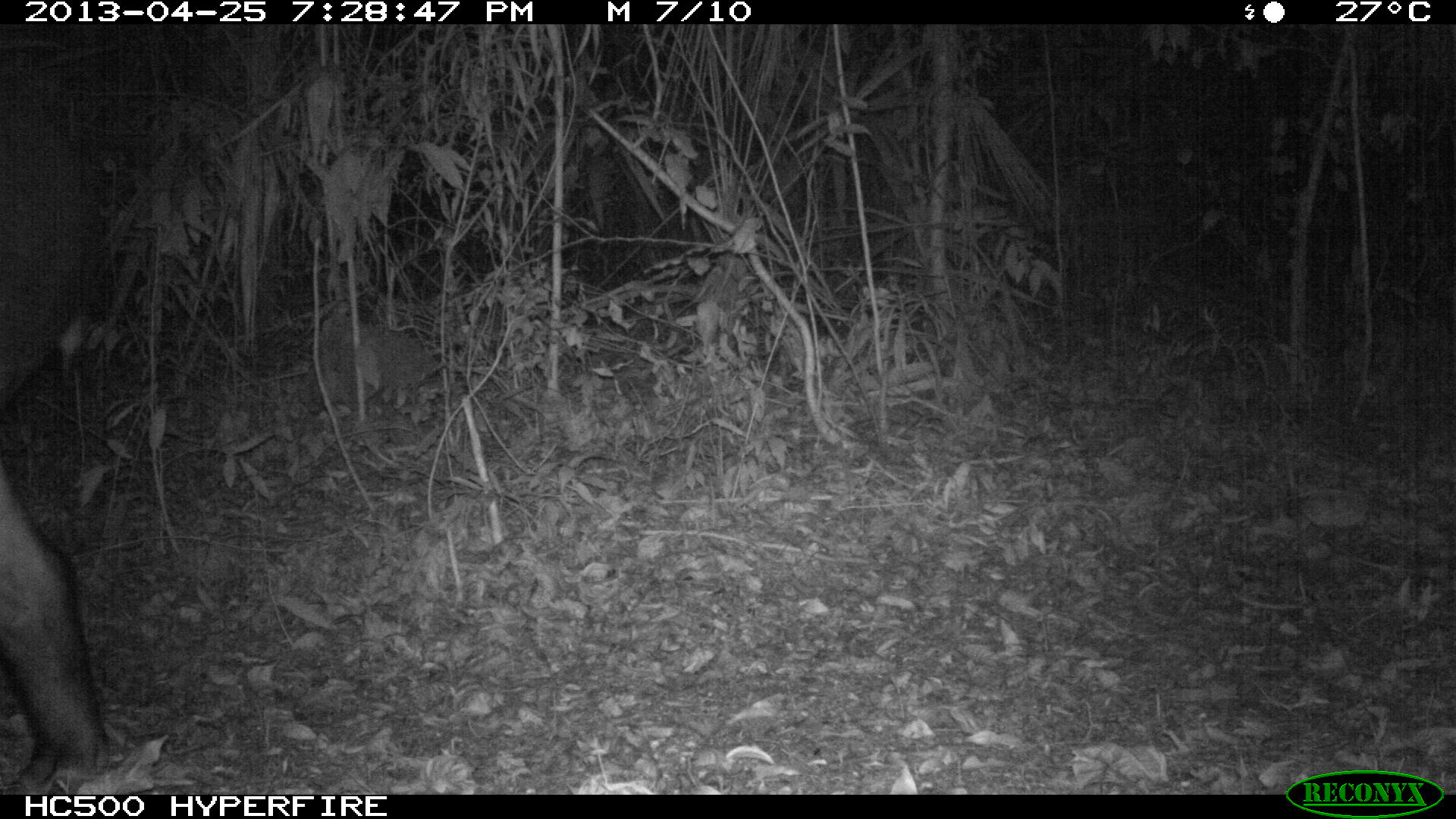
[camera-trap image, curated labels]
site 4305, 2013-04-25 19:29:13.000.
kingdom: Animalia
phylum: Chordata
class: Mammalia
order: Perissodactyla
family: Tapiridae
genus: Tapirus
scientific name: Tapirus bairdii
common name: baird's tapir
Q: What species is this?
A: Tapirus bairdii (baird's tapir).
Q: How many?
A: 1.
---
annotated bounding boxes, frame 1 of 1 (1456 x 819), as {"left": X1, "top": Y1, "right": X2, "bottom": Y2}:
tapirus bairdii: {"left": 0, "top": 67, "right": 109, "bottom": 794}